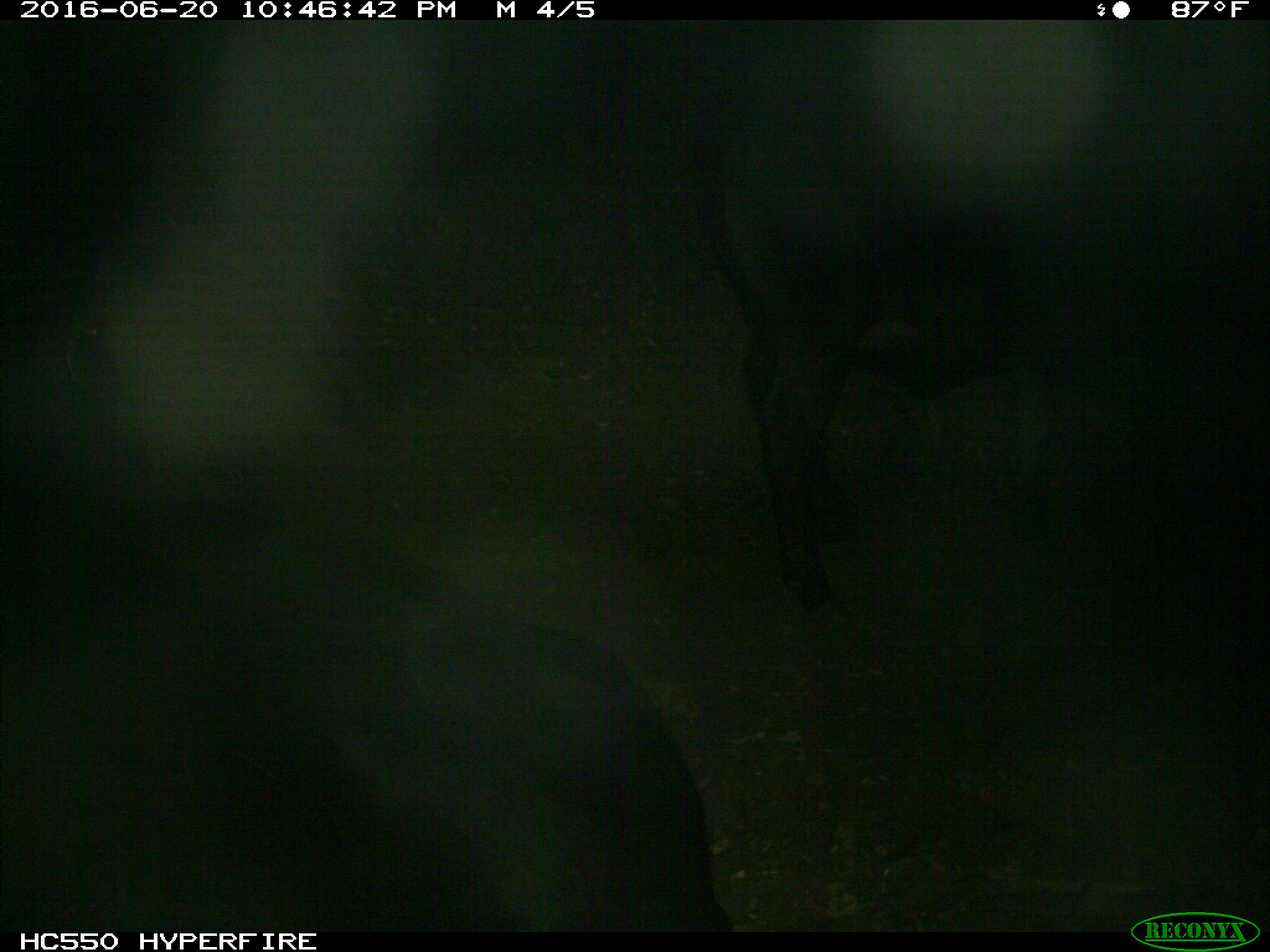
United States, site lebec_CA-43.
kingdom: Animalia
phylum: Chordata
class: Mammalia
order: Artiodactyla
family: Bovidae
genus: Bos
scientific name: Bos taurus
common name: domestic cow